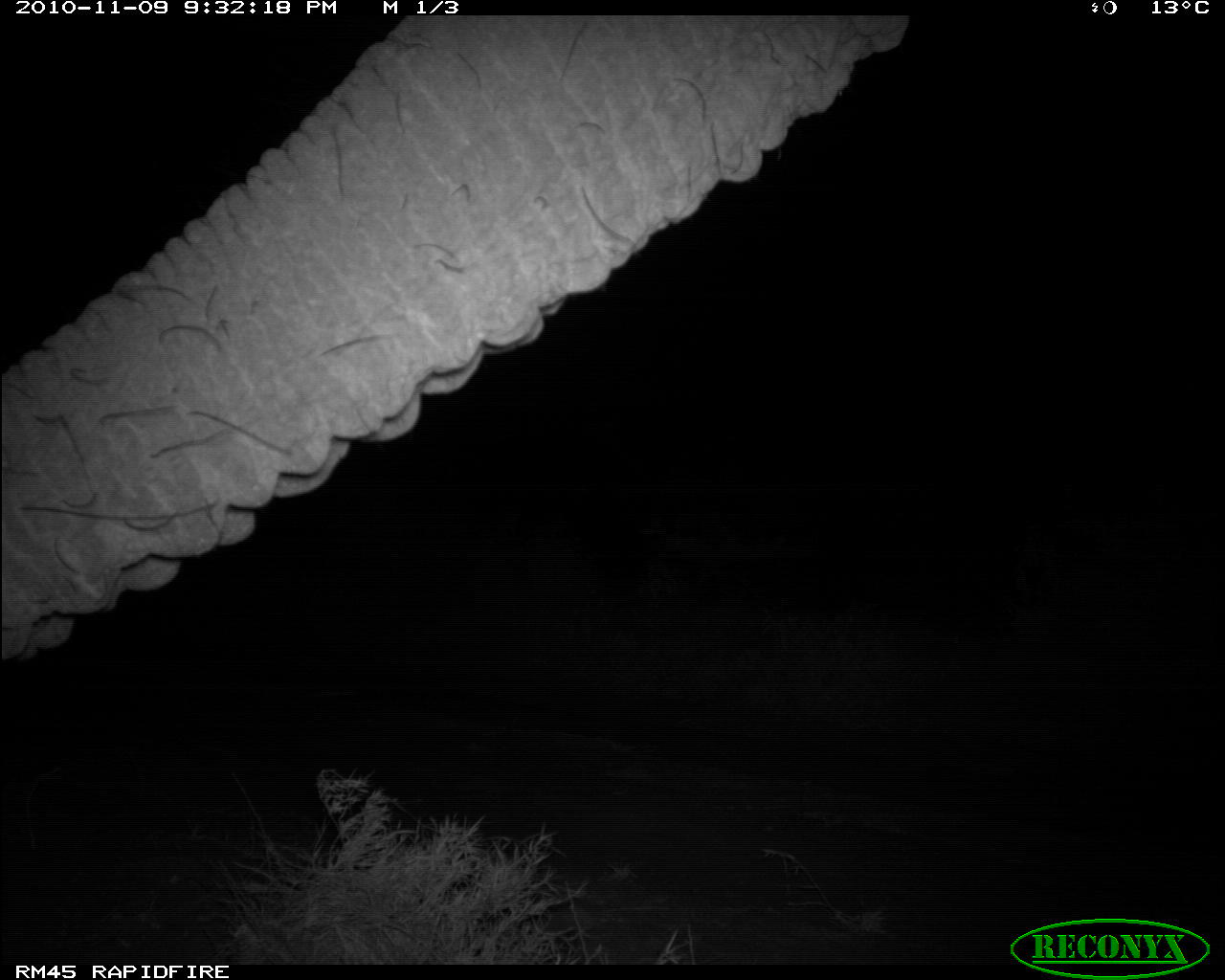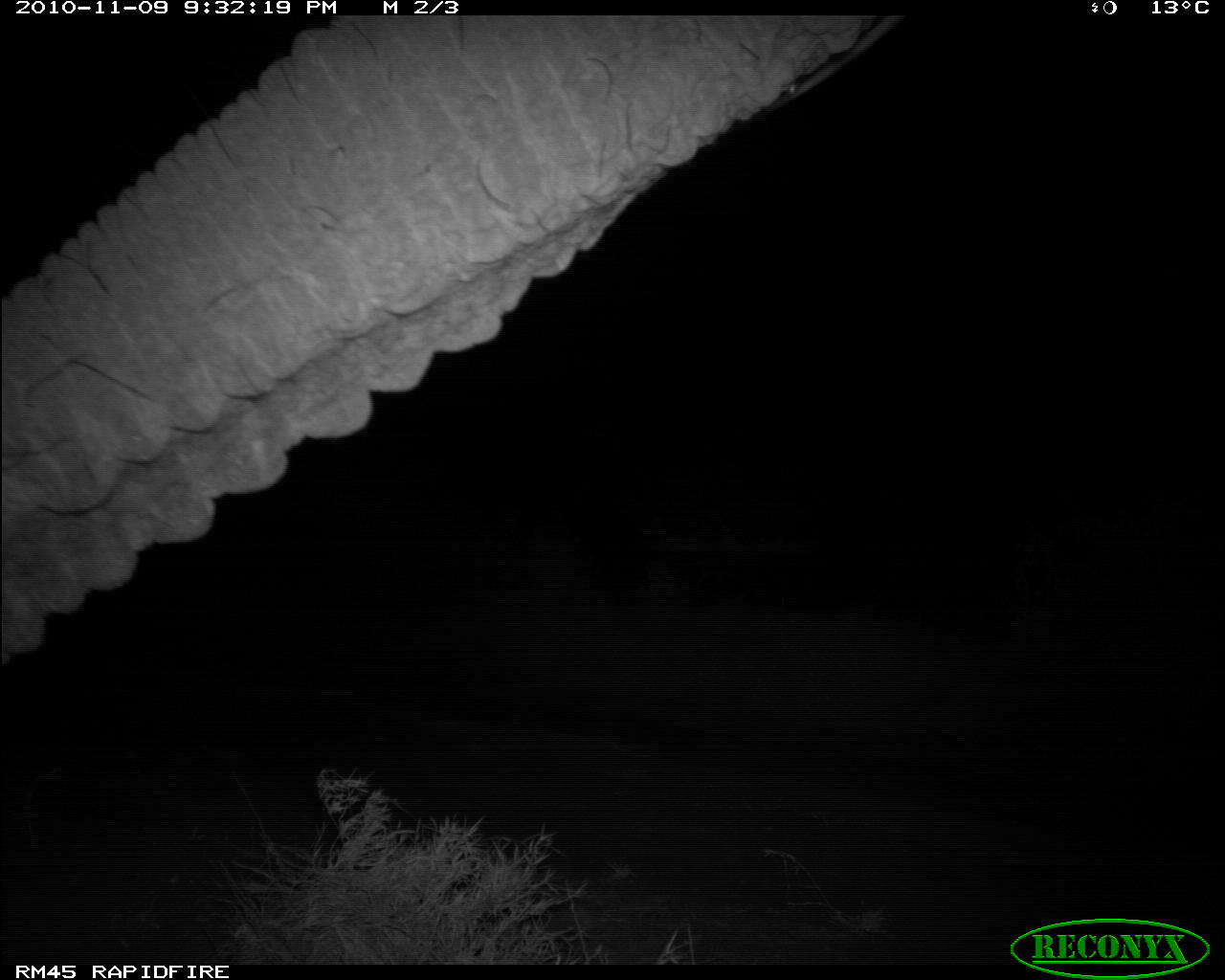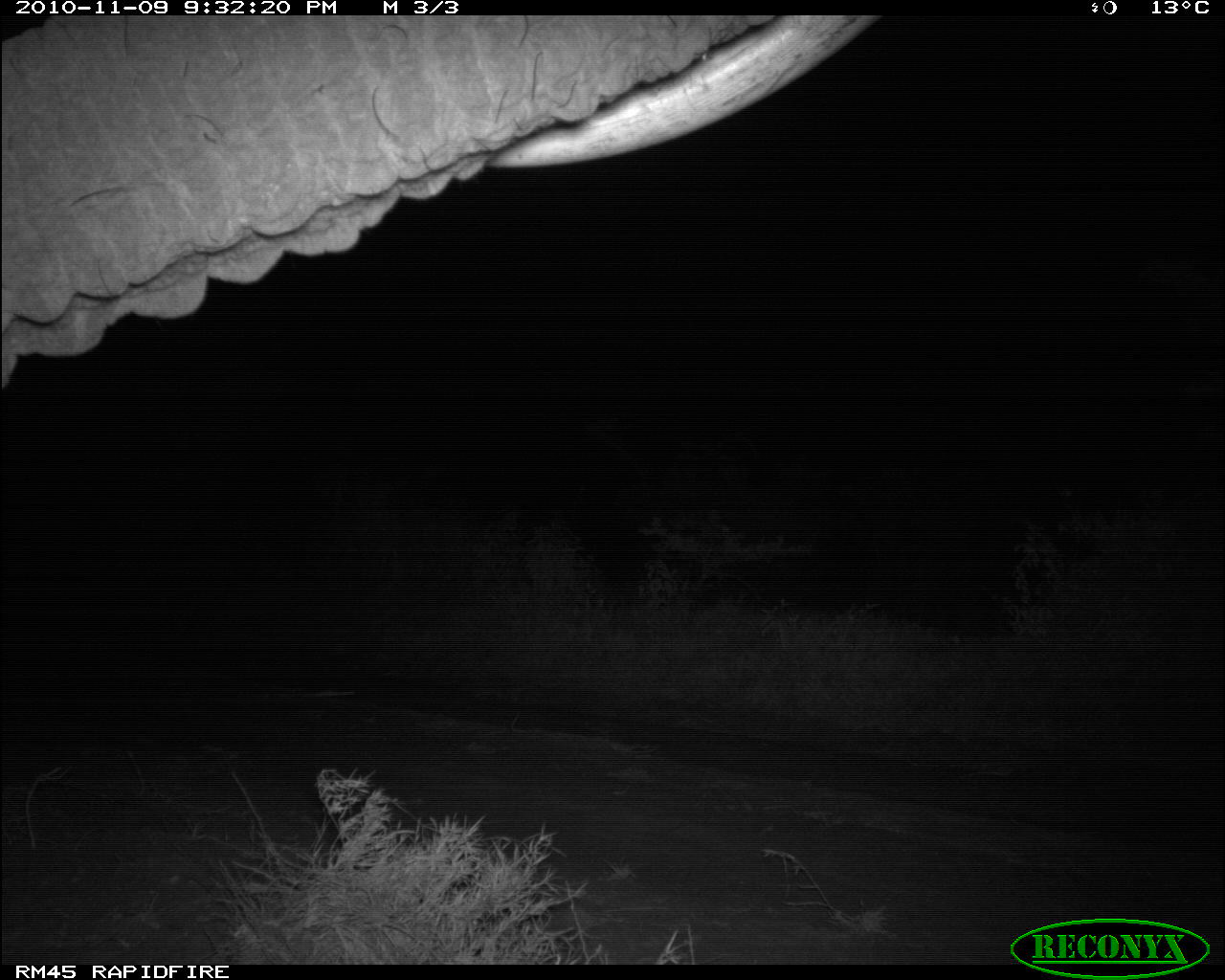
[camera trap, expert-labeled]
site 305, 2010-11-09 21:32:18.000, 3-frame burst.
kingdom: Animalia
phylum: Chordata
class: Mammalia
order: Proboscidea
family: Elephantidae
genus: Loxodonta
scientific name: Loxodonta africana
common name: african bush elephant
Loxodonta africana (african bush elephant), count 1.